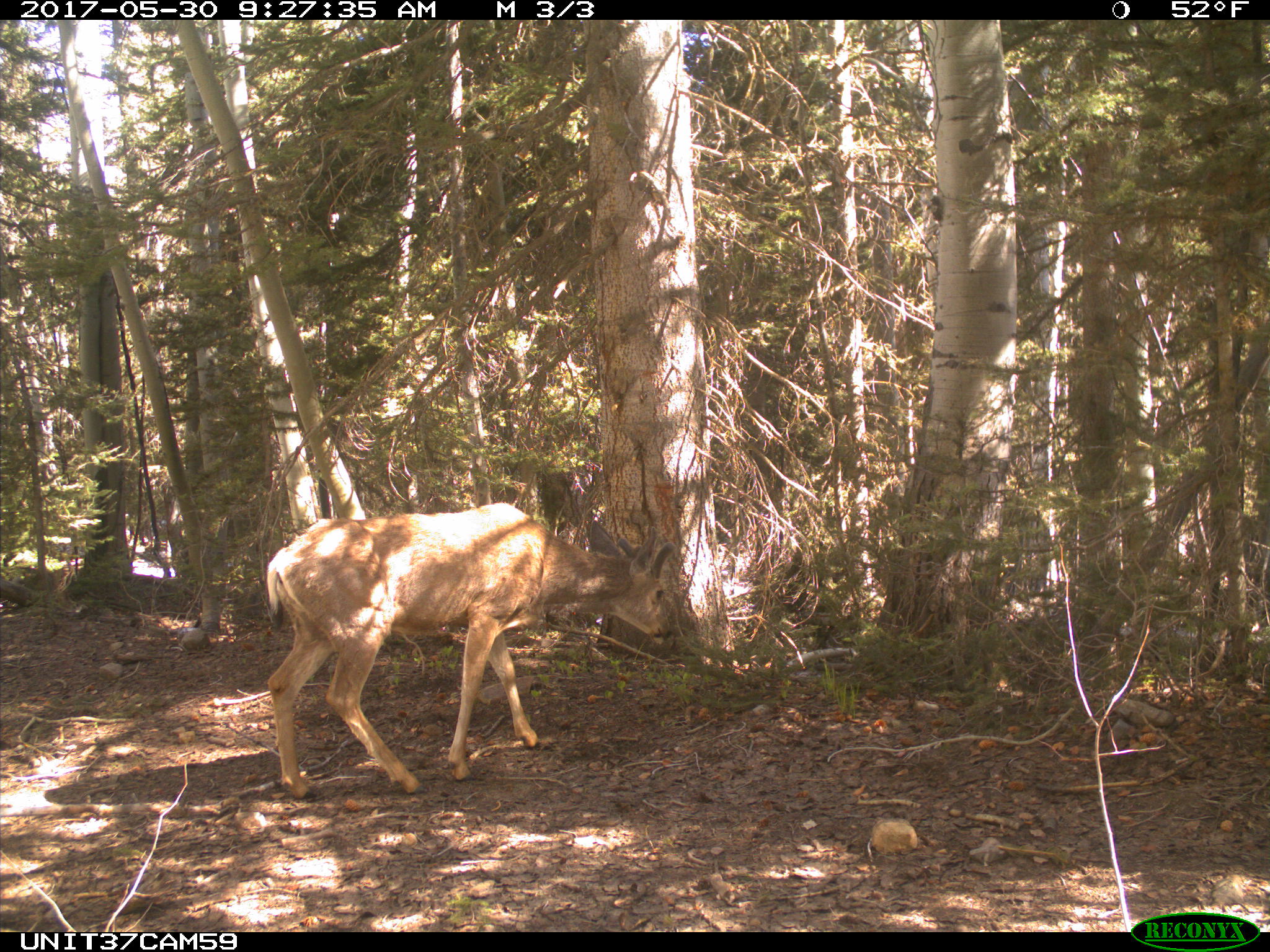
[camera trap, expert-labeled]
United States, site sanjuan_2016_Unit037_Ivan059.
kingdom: Animalia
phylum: Chordata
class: Mammalia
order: Artiodactyla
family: Cervidae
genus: Odocoileus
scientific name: Odocoileus hemionus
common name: mule deer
Odocoileus hemionus (mule deer).